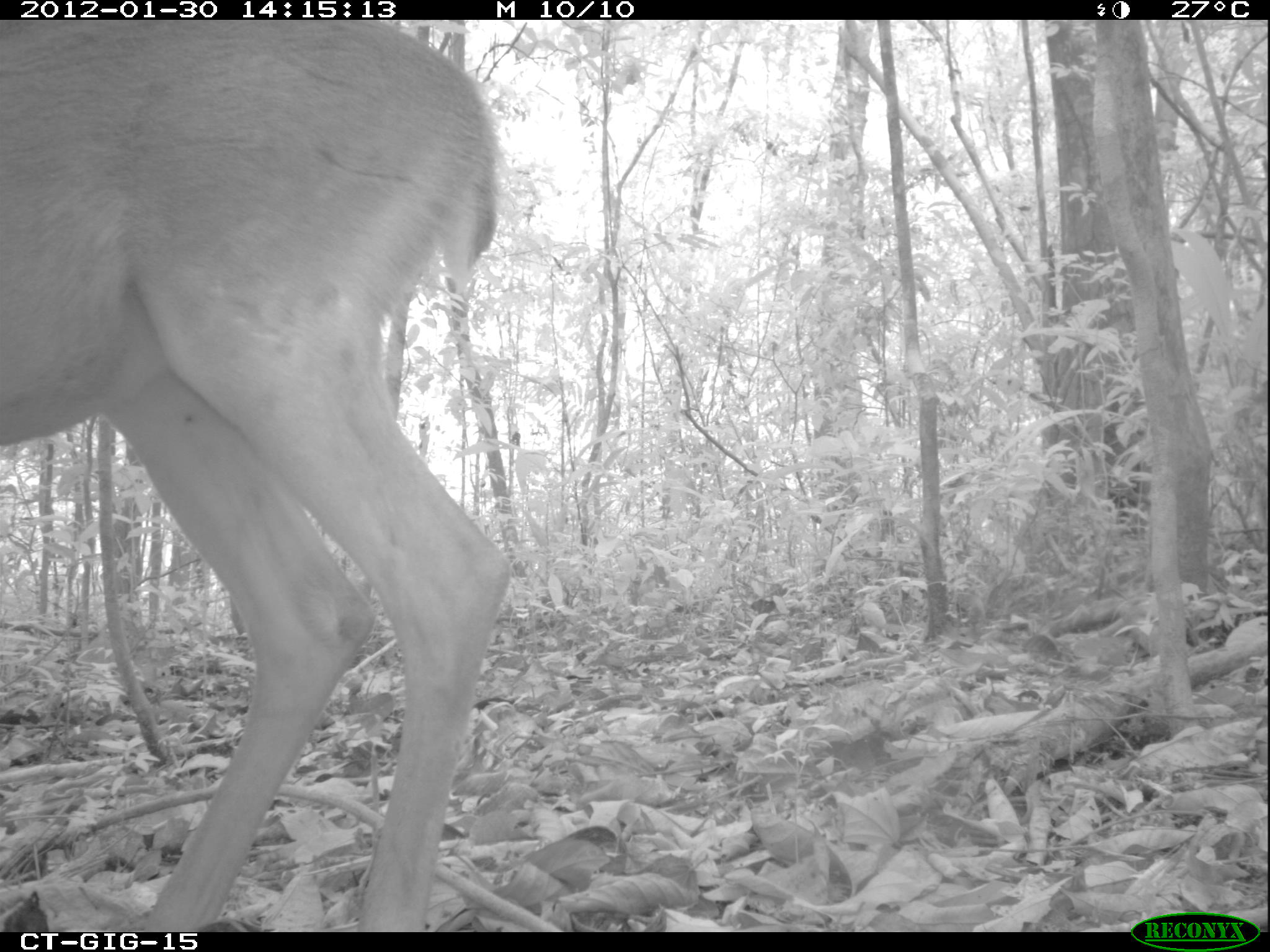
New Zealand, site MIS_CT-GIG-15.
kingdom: Animalia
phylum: Chordata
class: Mammalia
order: Artiodactyla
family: Cervidae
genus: Odocoileus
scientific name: Odocoileus virginianus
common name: white-tailed deer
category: white tailed deer